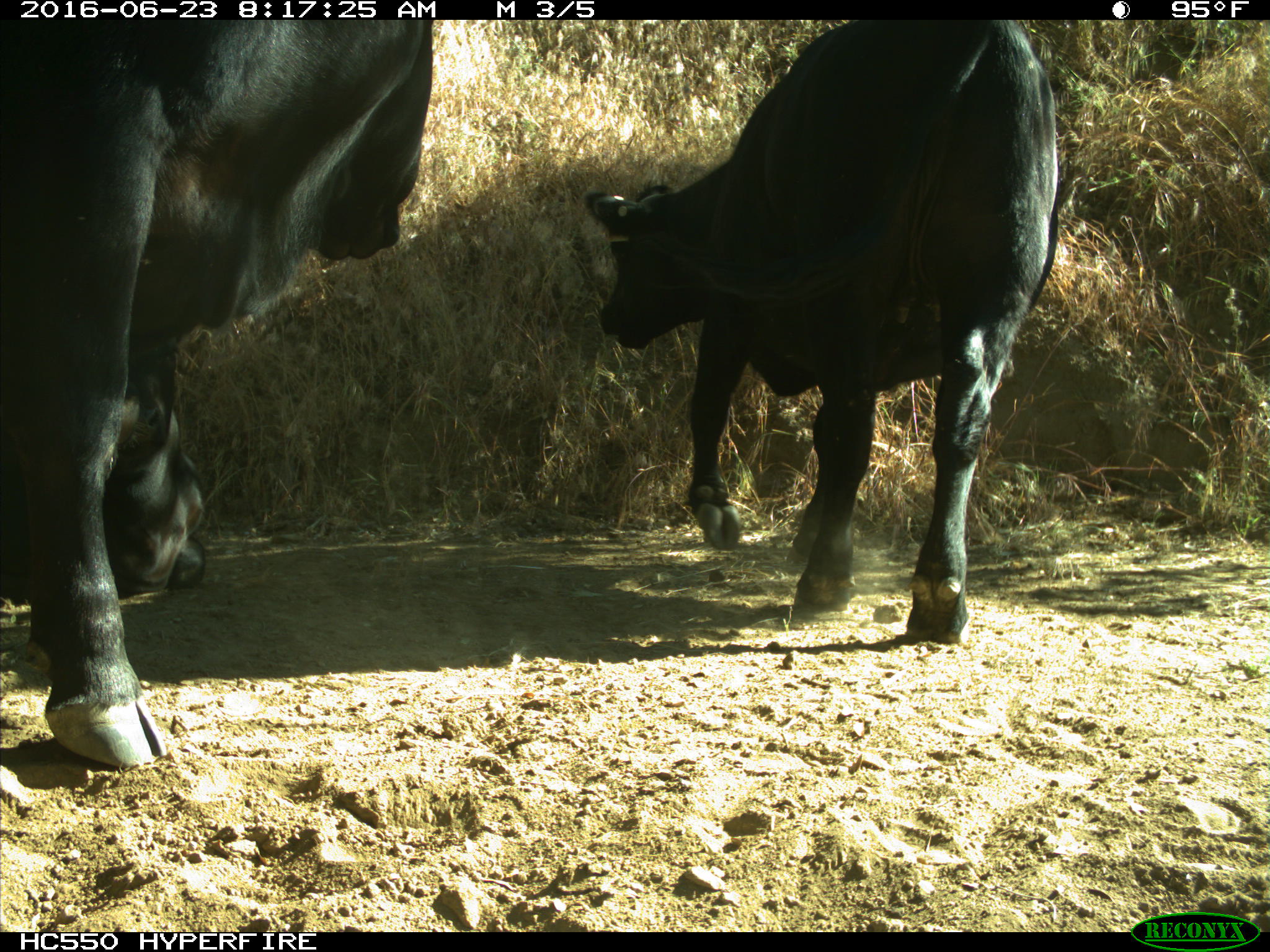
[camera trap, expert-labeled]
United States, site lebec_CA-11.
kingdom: Animalia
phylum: Chordata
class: Mammalia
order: Artiodactyla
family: Bovidae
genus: Bos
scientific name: Bos taurus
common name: domestic cow